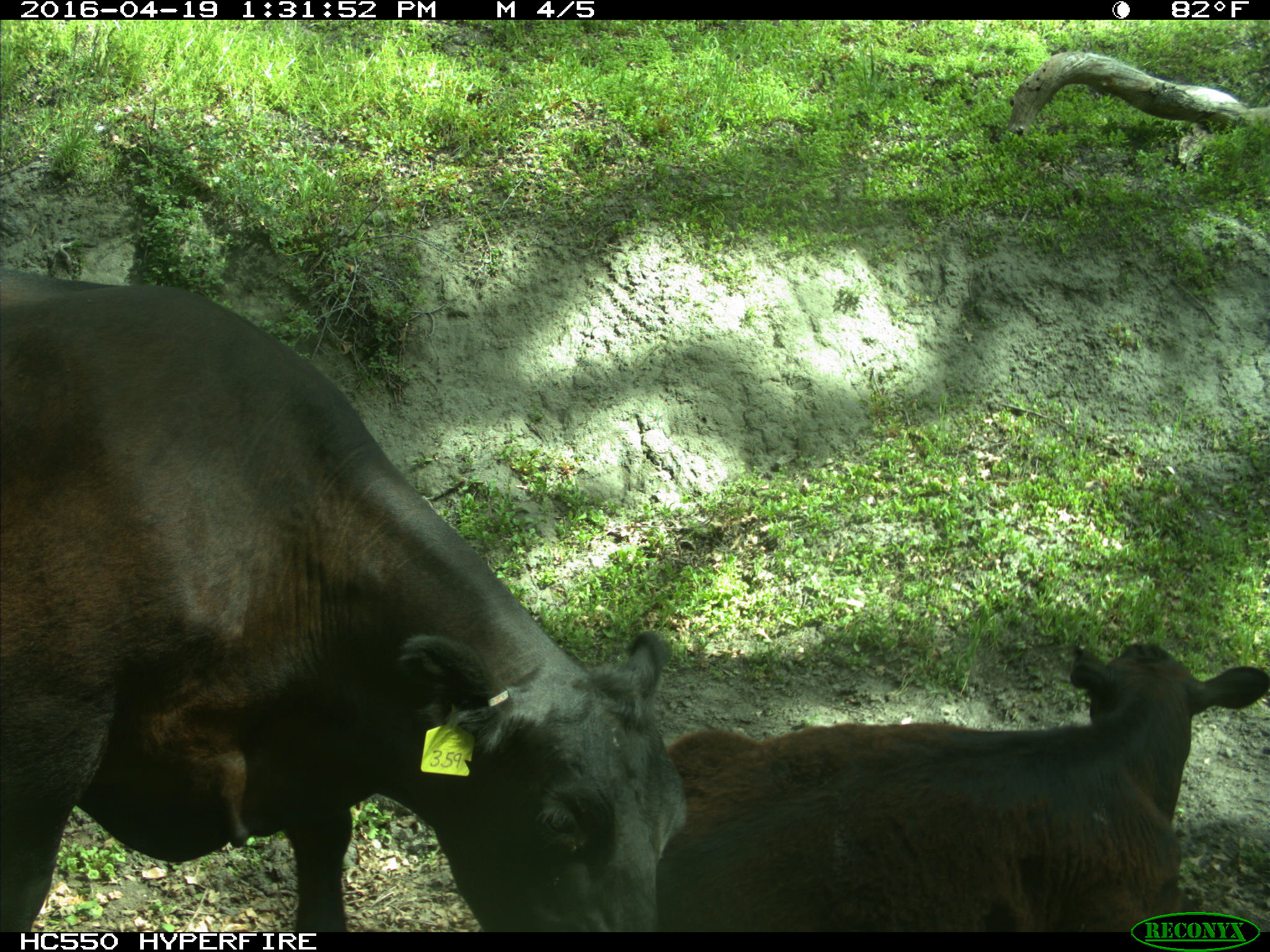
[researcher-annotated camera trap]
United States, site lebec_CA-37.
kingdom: Animalia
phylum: Chordata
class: Mammalia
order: Artiodactyla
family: Bovidae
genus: Bos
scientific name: Bos taurus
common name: domestic cow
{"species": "Bos taurus (domestic cow)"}